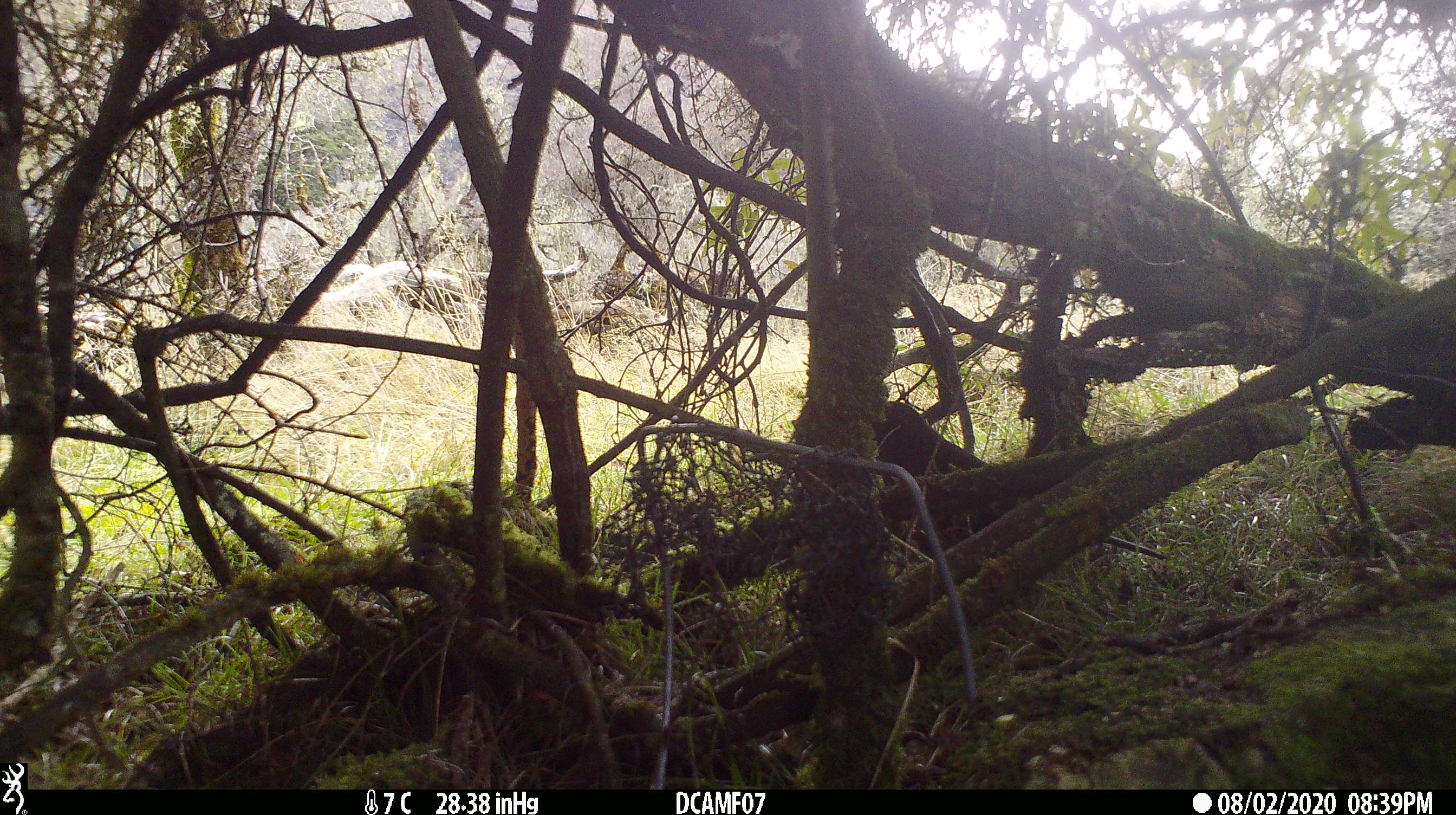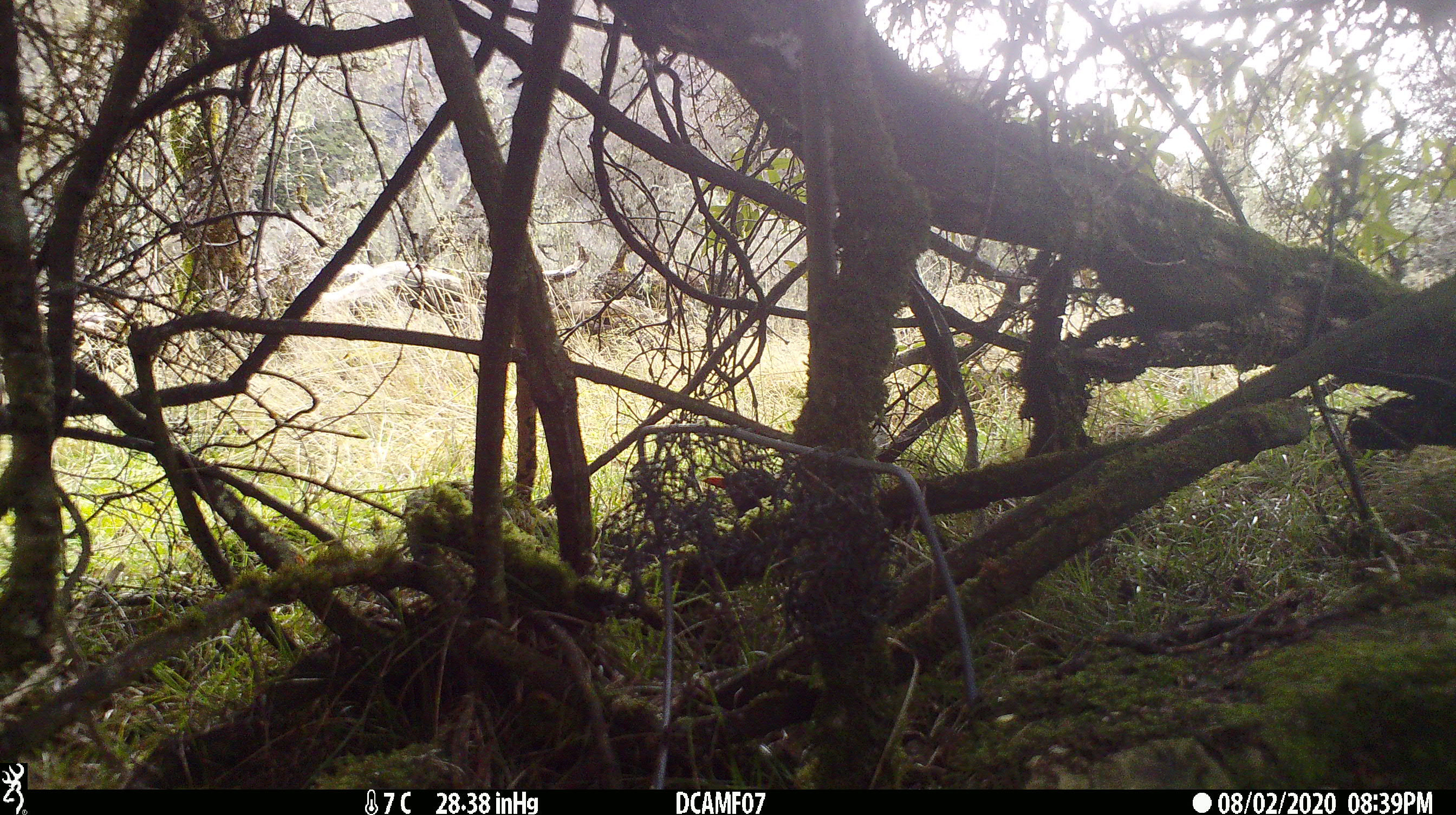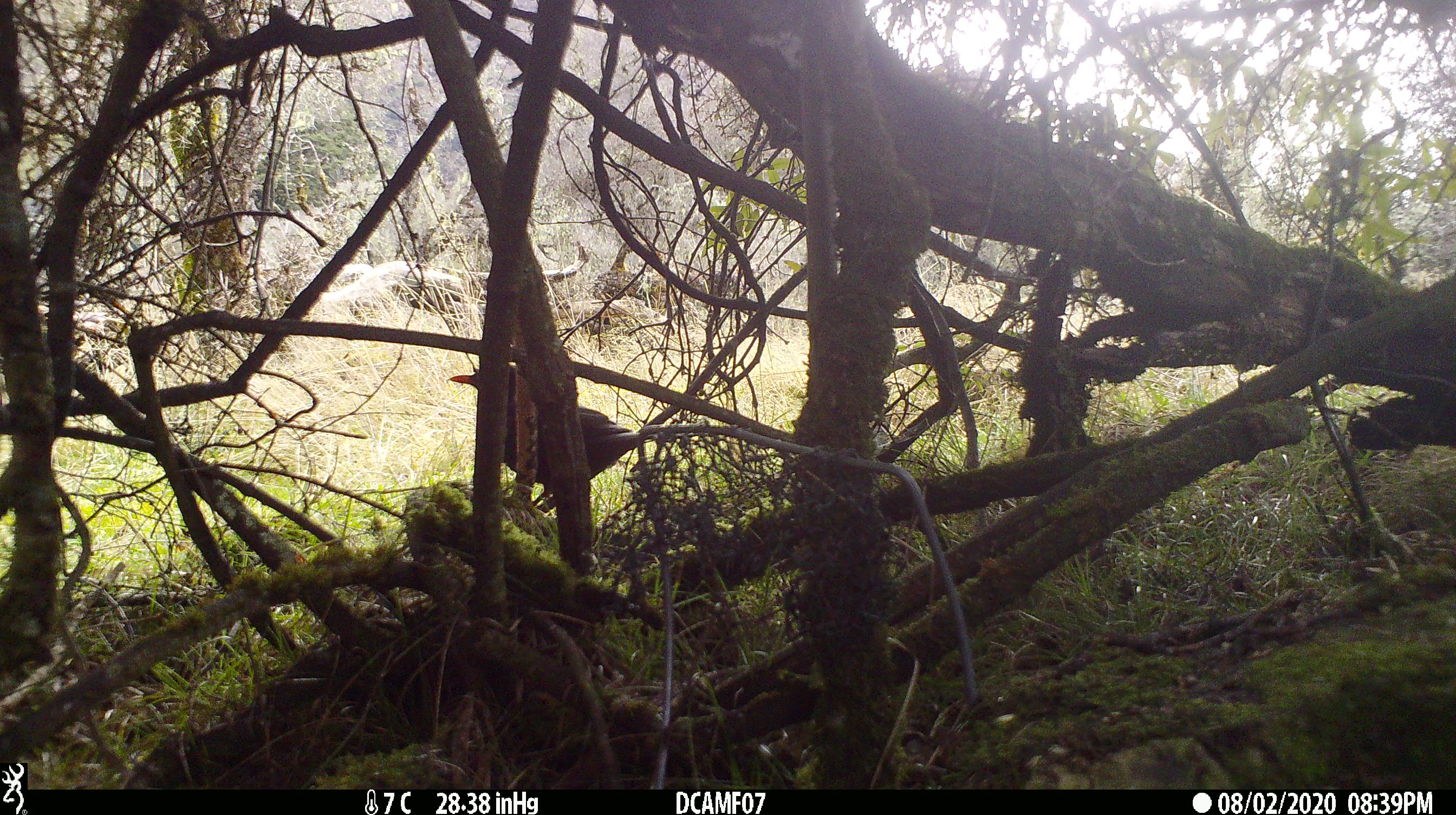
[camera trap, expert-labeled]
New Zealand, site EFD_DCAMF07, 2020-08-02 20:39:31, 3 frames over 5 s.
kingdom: Animalia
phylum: Chordata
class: Aves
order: Passeriformes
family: Turdidae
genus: Turdus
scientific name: Turdus merula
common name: eurasian blackbird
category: blackbird